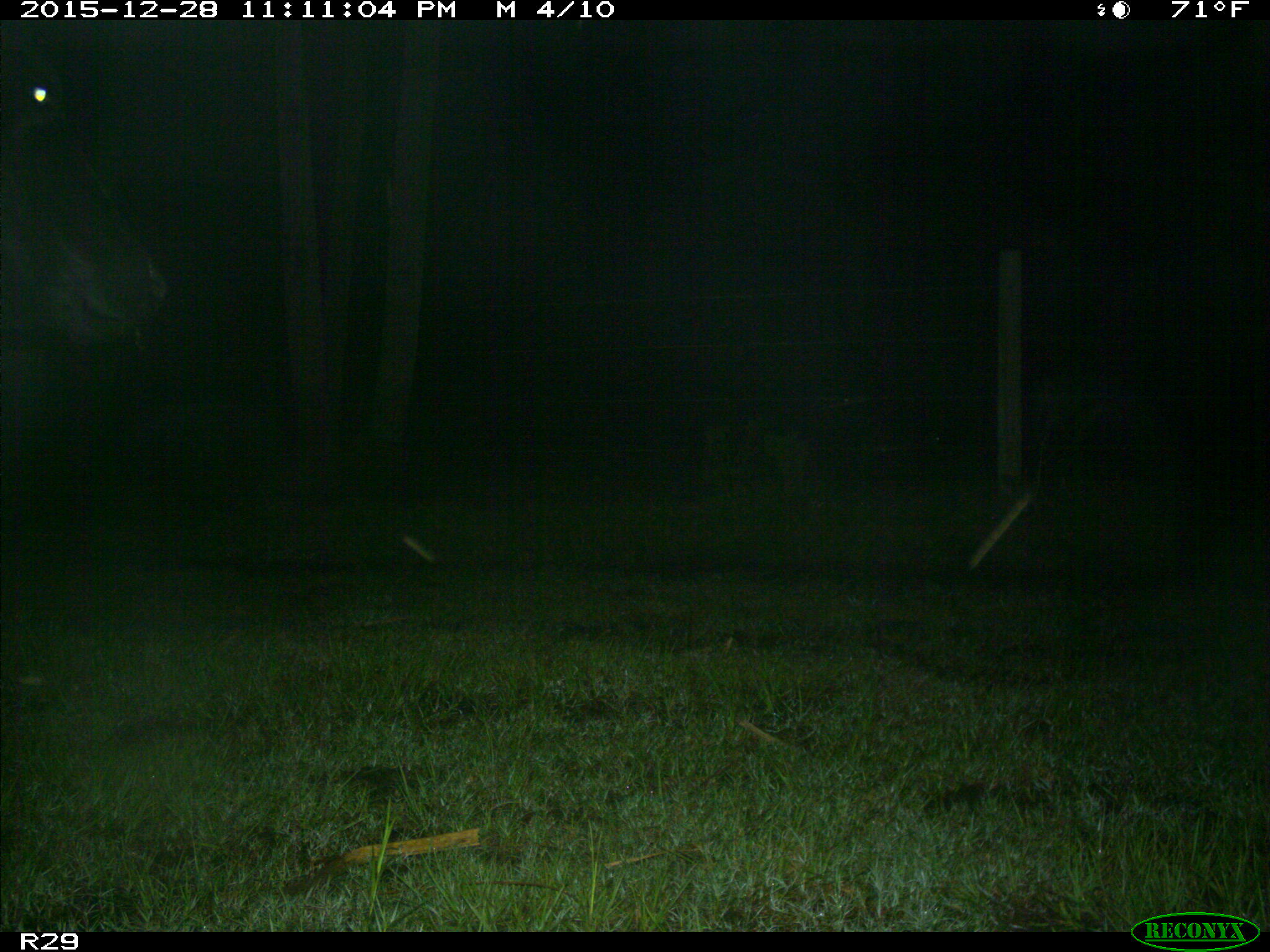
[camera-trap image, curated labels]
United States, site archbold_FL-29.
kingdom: Animalia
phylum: Chordata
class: Mammalia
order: Artiodactyla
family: Bovidae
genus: Bos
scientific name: Bos taurus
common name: domestic cow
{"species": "Bos taurus (domestic cow)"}